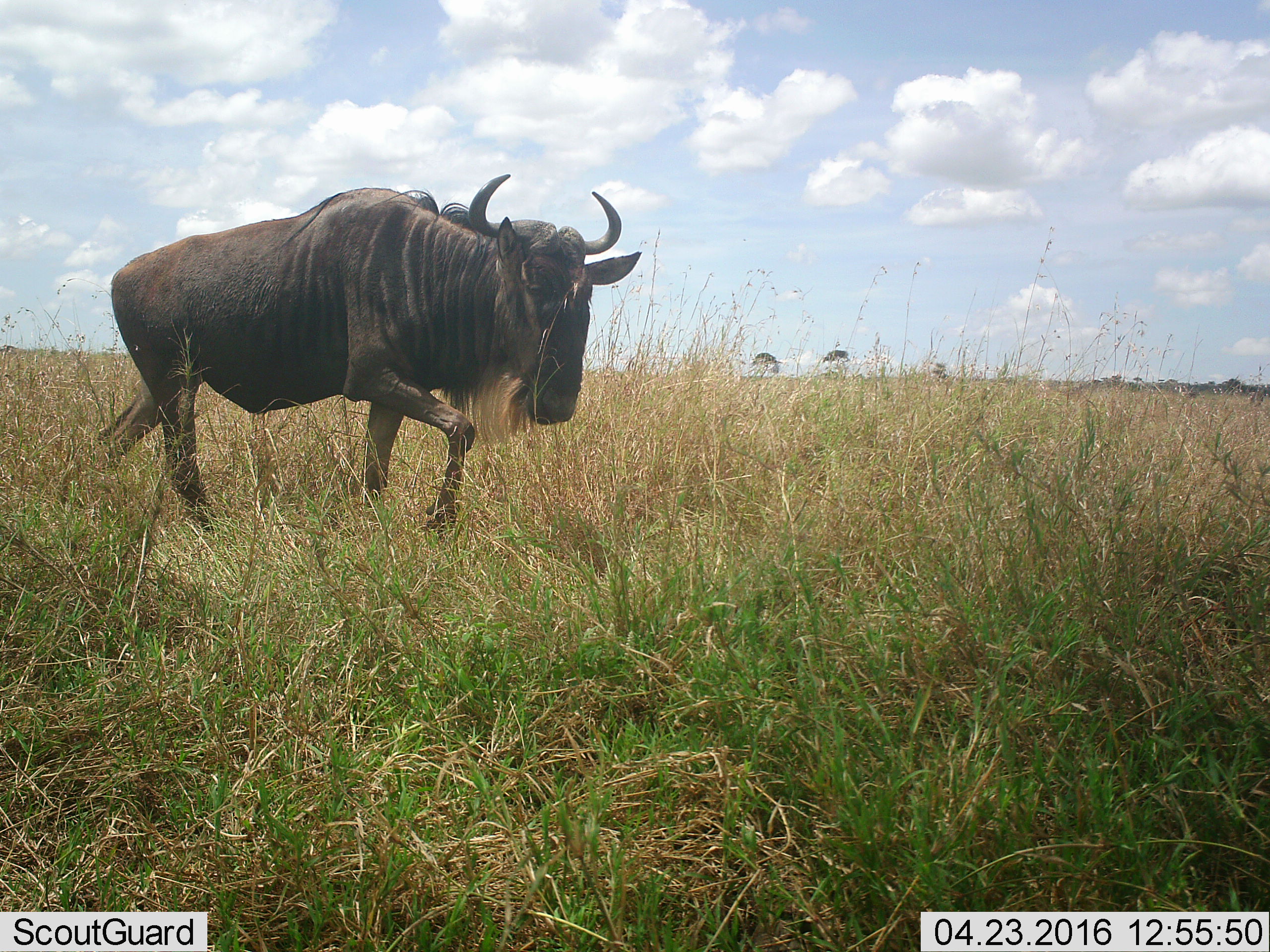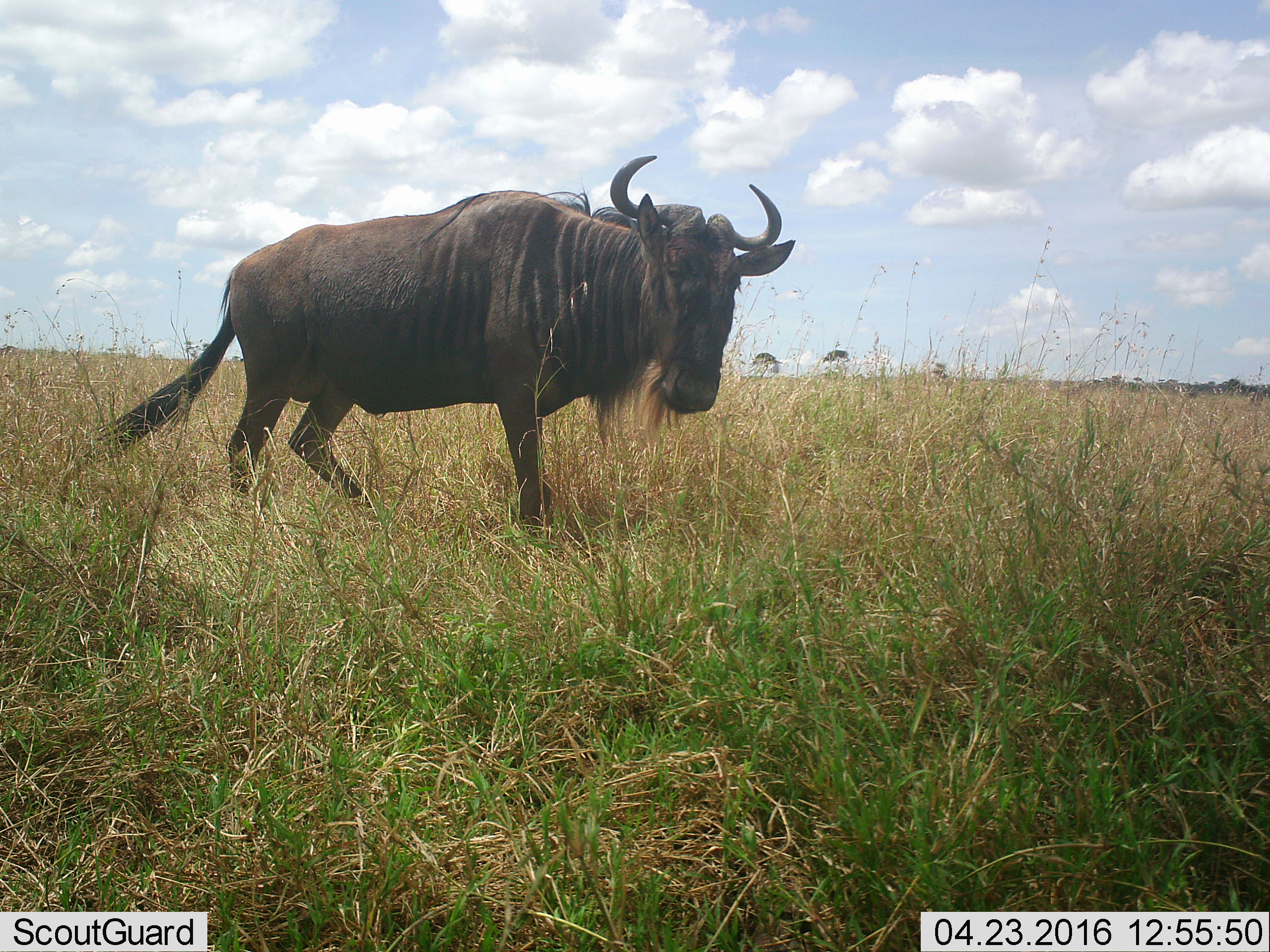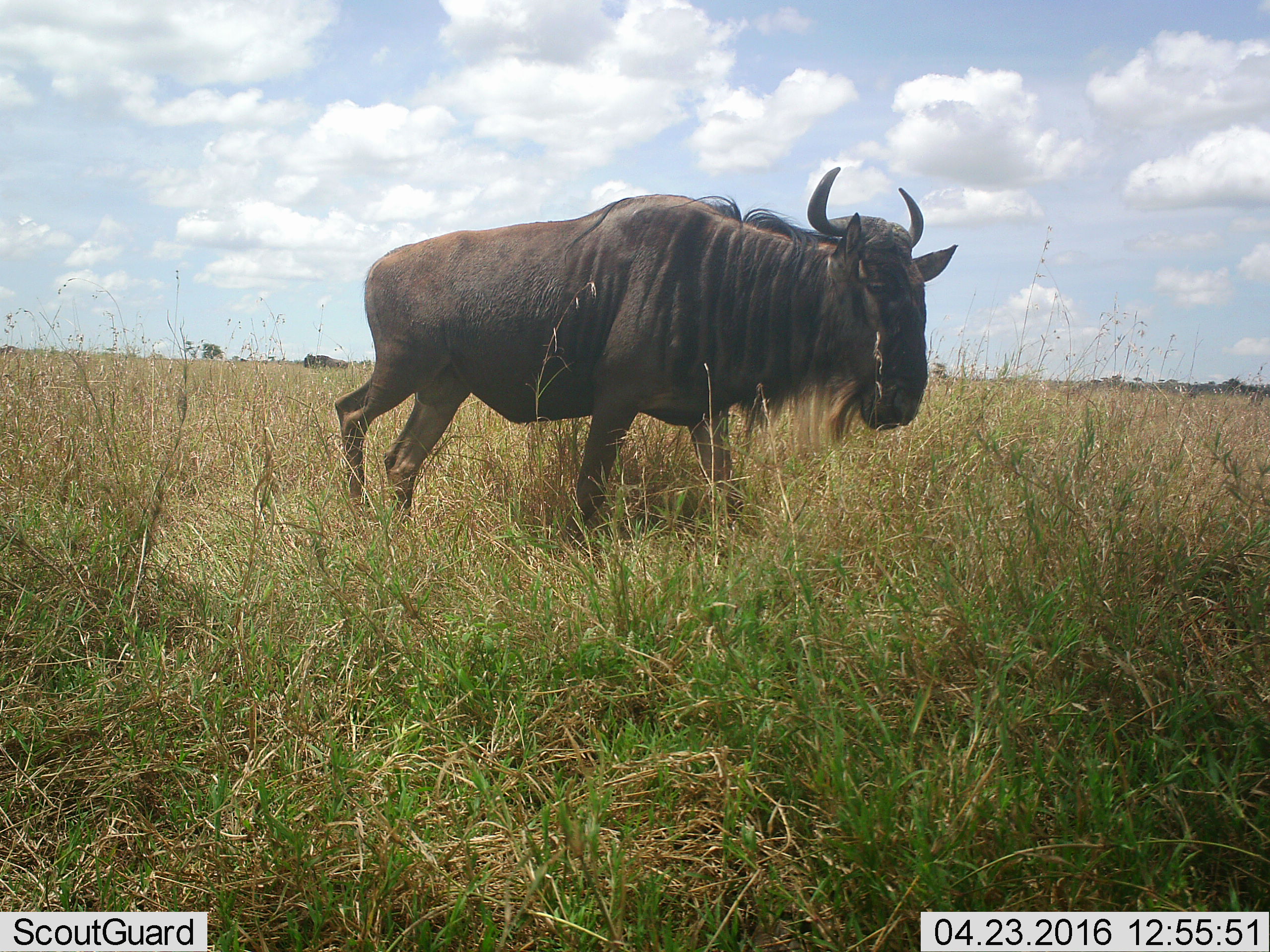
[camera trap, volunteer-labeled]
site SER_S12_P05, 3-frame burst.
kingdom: Animalia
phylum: Chordata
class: Mammalia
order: Artiodactyla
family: Bovidae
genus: Connochaetes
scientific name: Connochaetes taurinus taurinus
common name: blue wildebeest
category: wildebeestblue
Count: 1.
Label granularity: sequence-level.